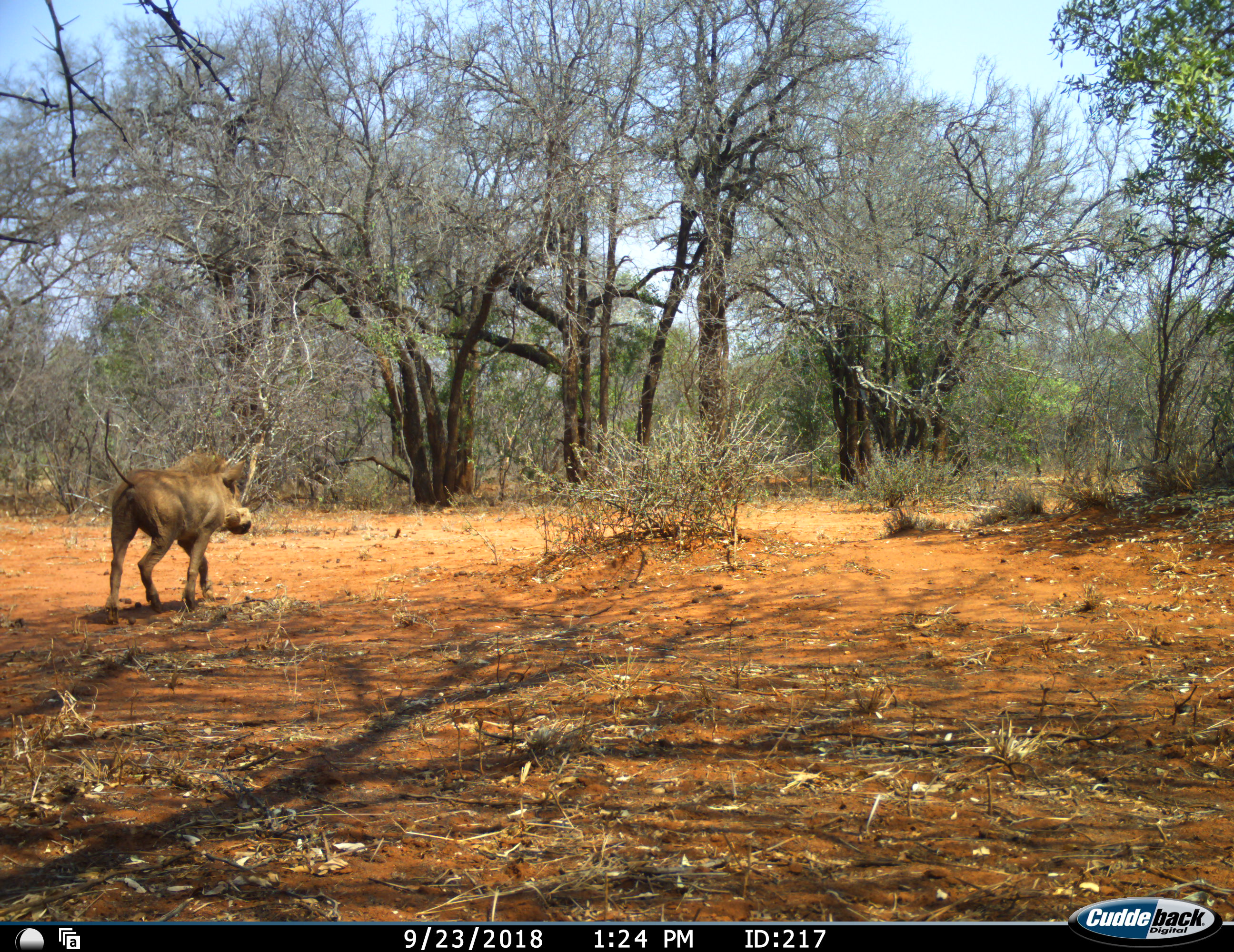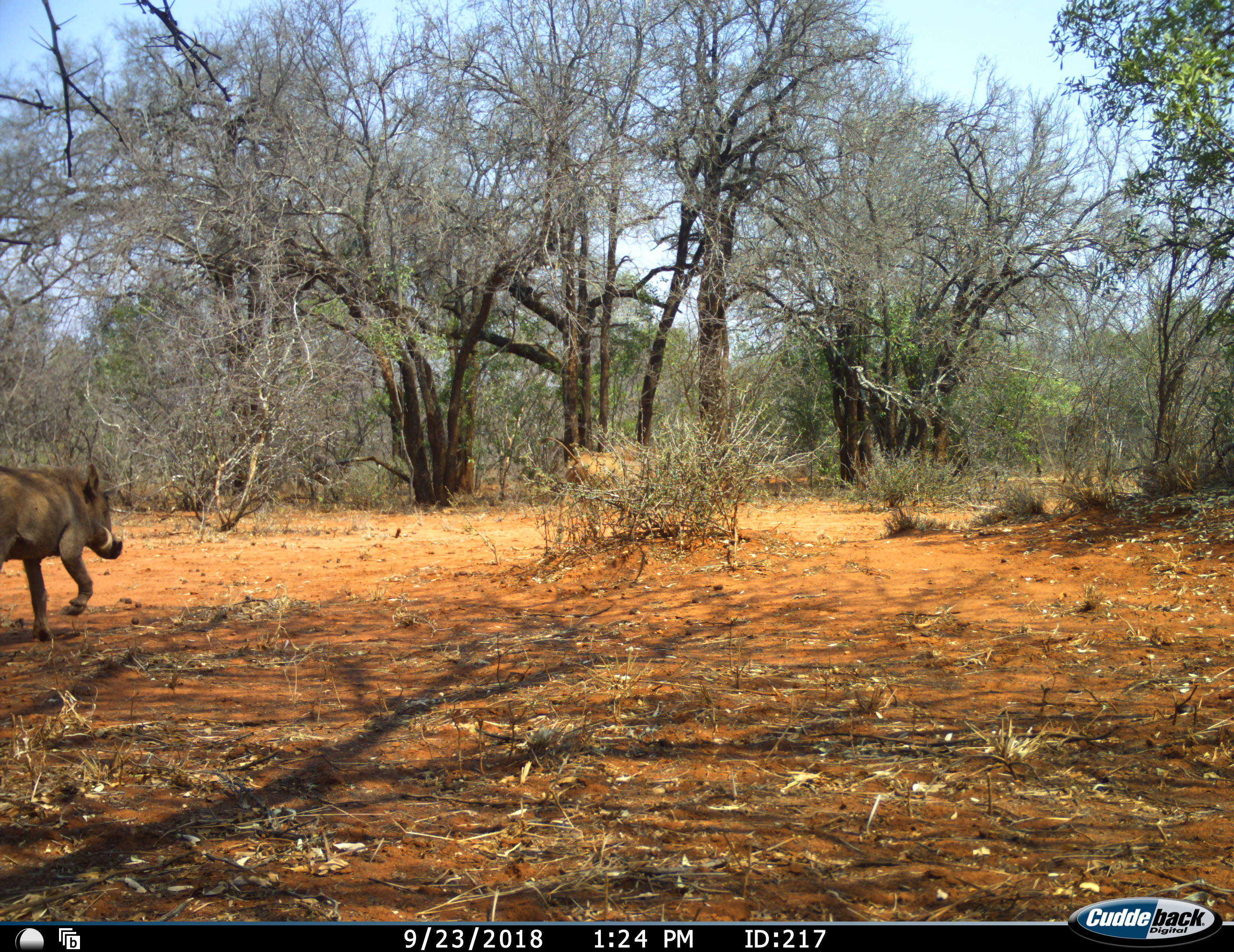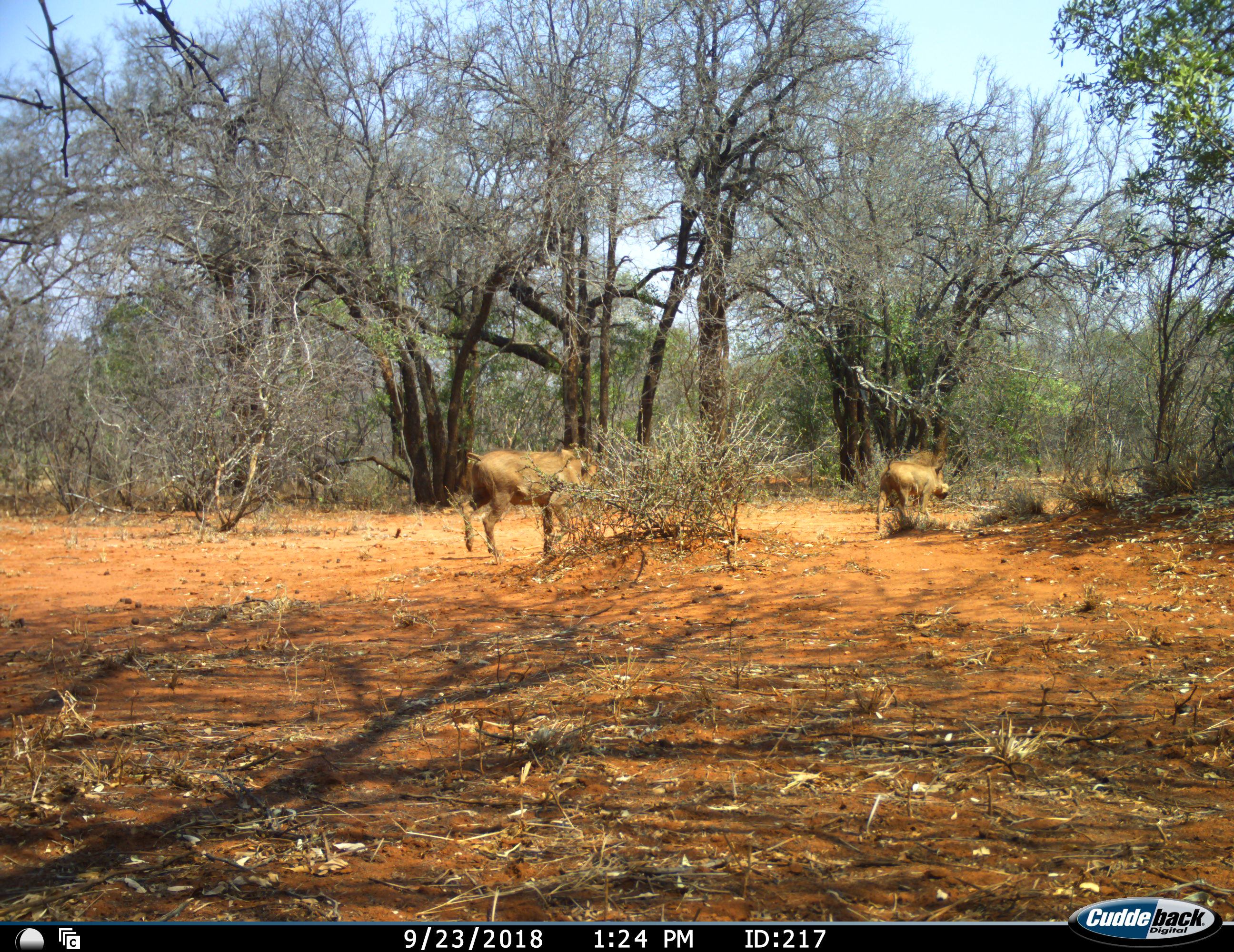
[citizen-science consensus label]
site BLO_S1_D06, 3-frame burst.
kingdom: Animalia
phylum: Chordata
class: Mammalia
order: Artiodactyla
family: Suidae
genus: Phacochoerus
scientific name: Phacochoerus africanus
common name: warthog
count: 2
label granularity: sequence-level